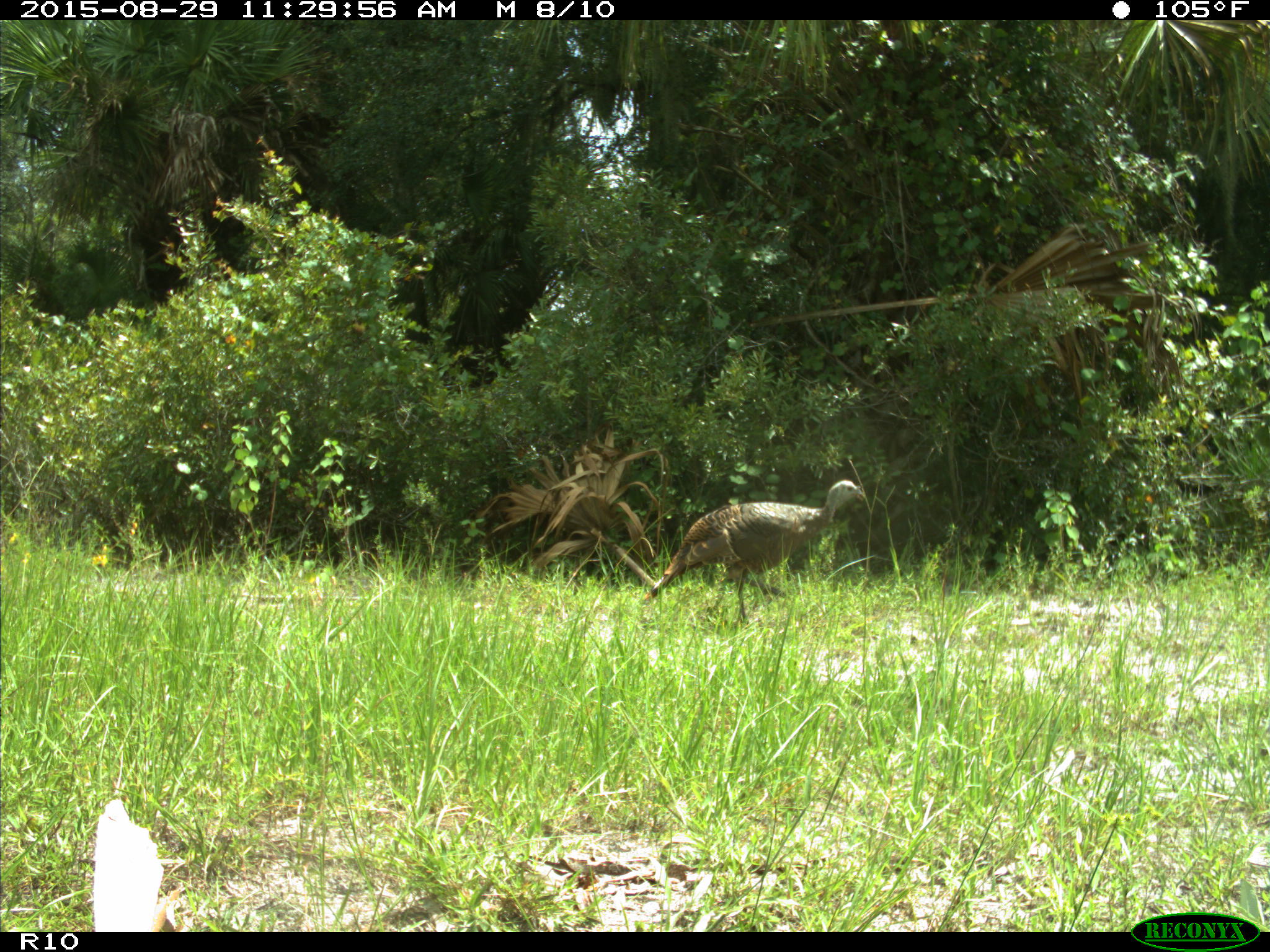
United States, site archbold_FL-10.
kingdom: Animalia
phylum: Chordata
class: Aves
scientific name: Aves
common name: birds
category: unidentified bird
Unidentified bird (birds) (Aves).